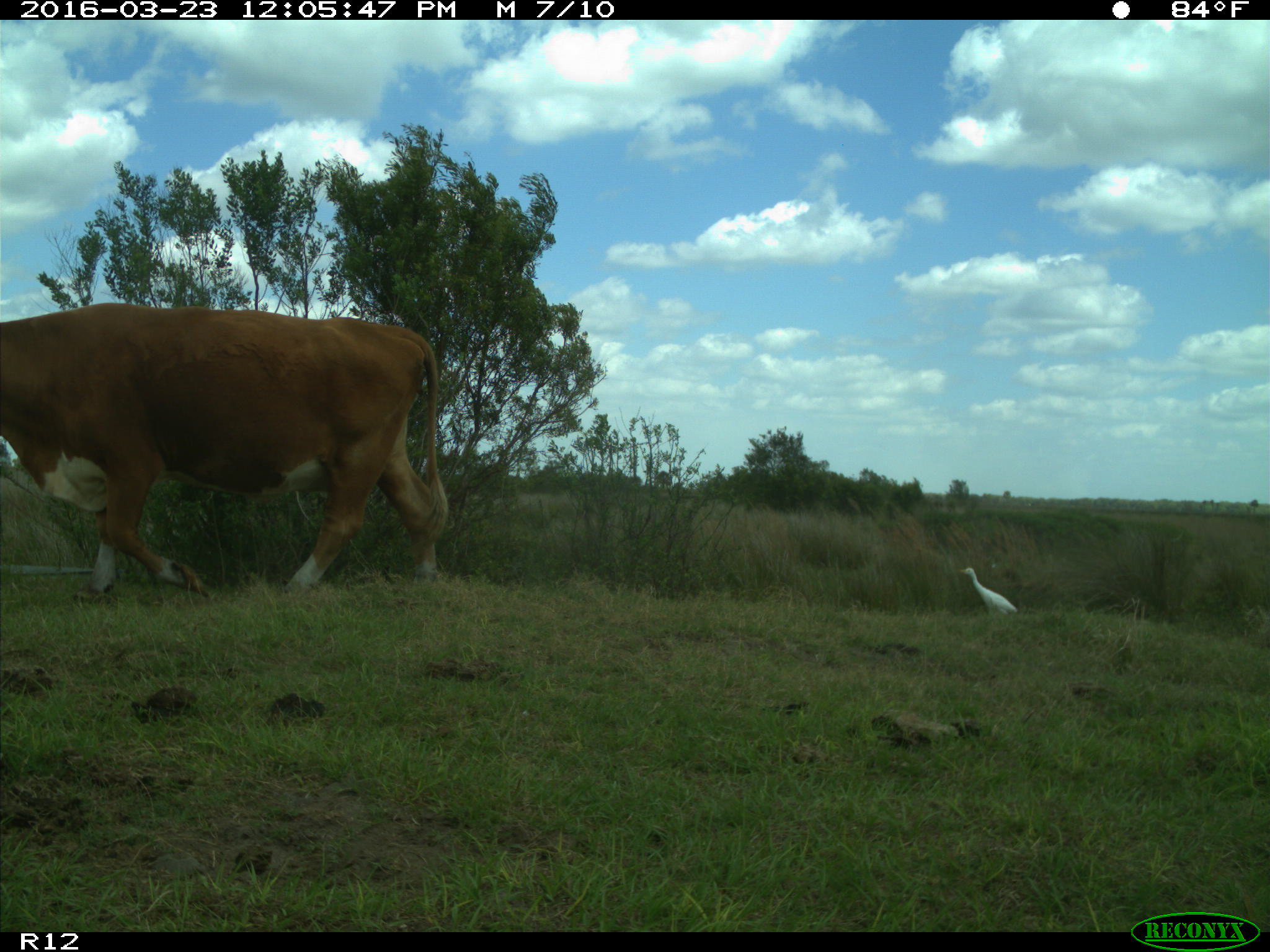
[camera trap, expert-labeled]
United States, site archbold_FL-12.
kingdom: Animalia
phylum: Chordata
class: Mammalia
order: Artiodactyla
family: Bovidae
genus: Bos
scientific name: Bos taurus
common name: domestic cow